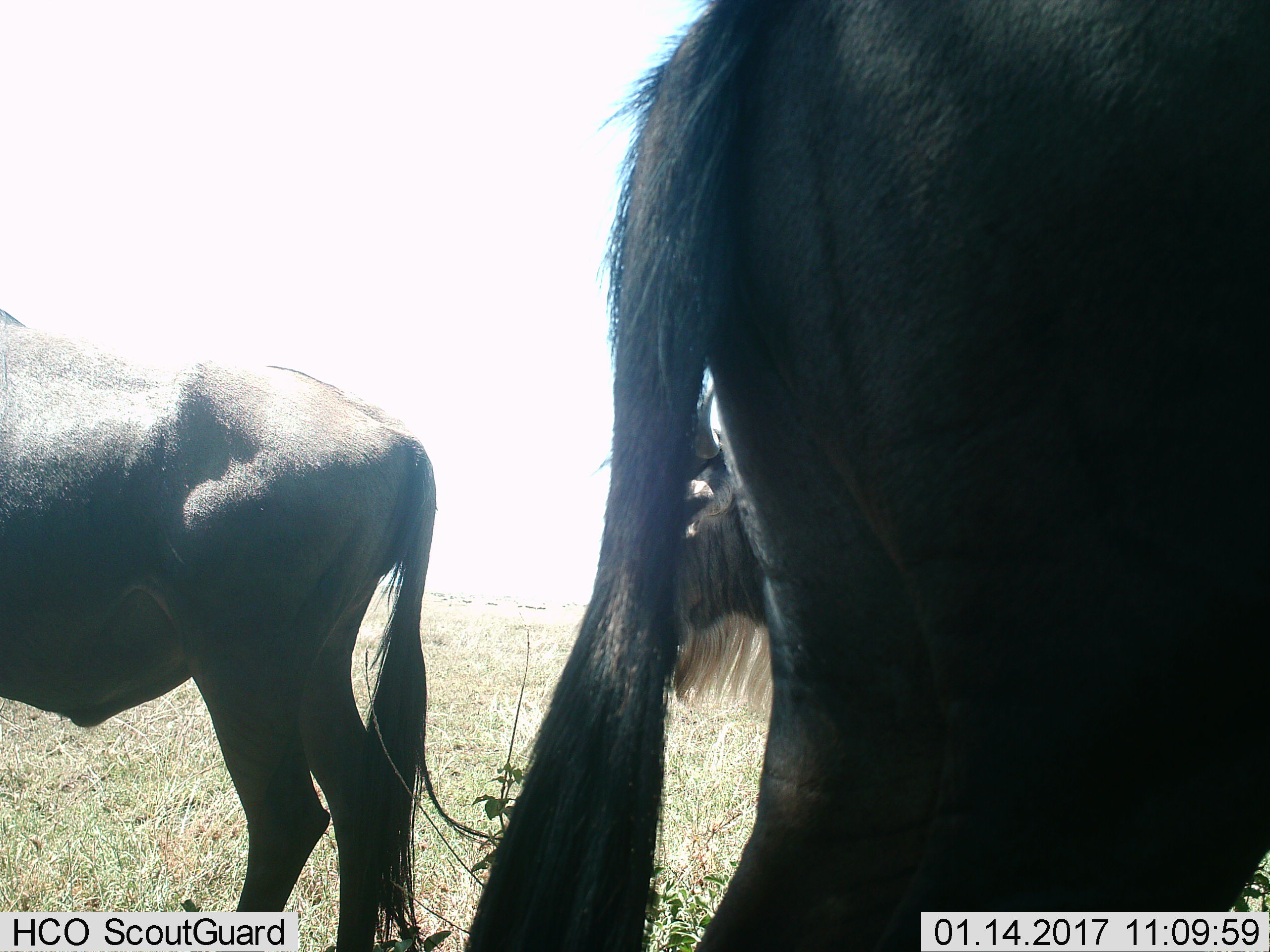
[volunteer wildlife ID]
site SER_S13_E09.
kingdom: Animalia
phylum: Chordata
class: Mammalia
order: Artiodactyla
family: Bovidae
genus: Connochaetes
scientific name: Connochaetes taurinus taurinus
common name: blue wildebeest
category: wildebeestblue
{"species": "wildebeestblue (blue wildebeest) (Connochaetes taurinus taurinus)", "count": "3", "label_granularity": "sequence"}